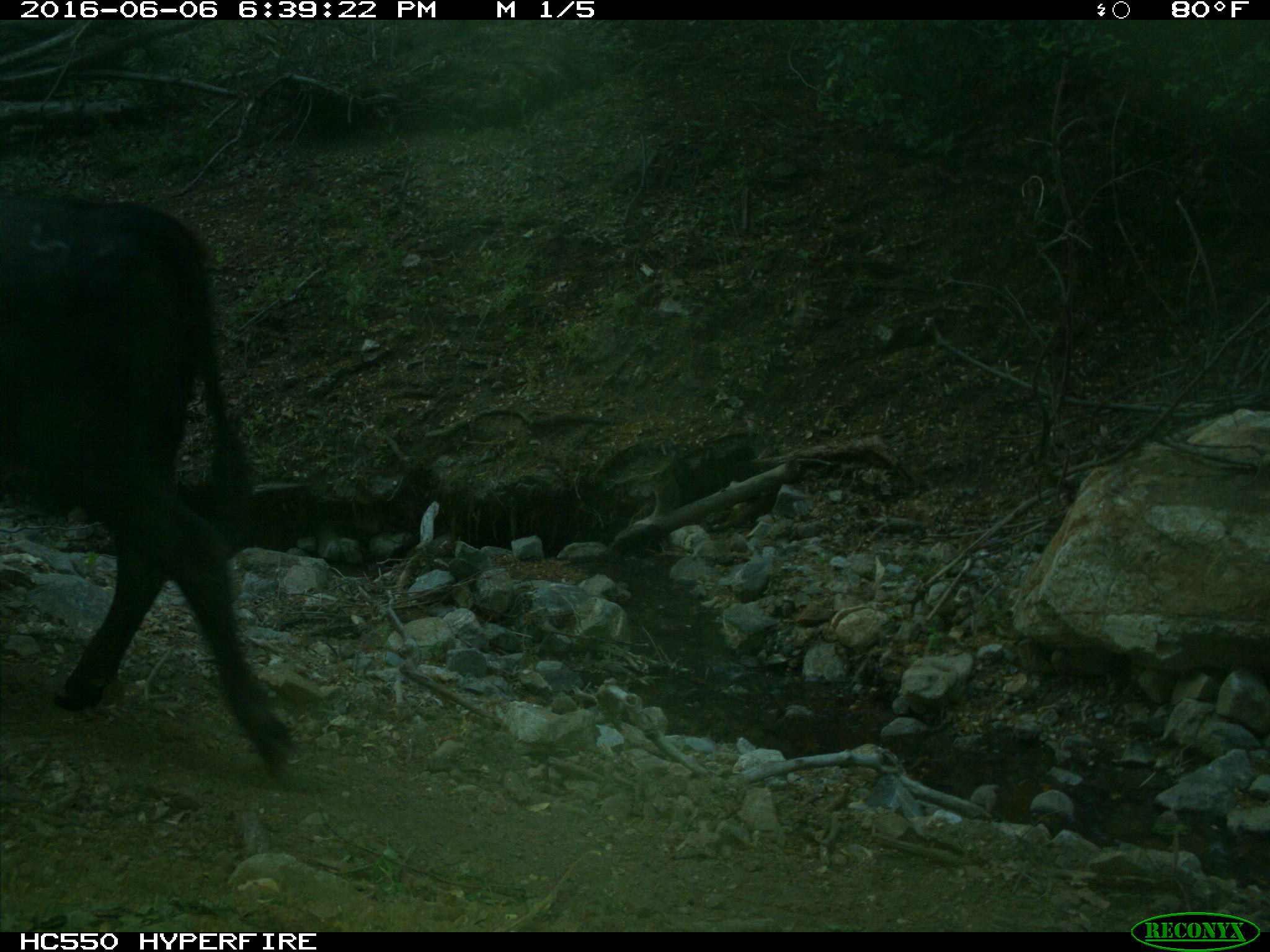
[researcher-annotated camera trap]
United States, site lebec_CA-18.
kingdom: Animalia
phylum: Chordata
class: Mammalia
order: Artiodactyla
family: Bovidae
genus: Bos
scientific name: Bos taurus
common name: domestic cow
Bos taurus (domestic cow).